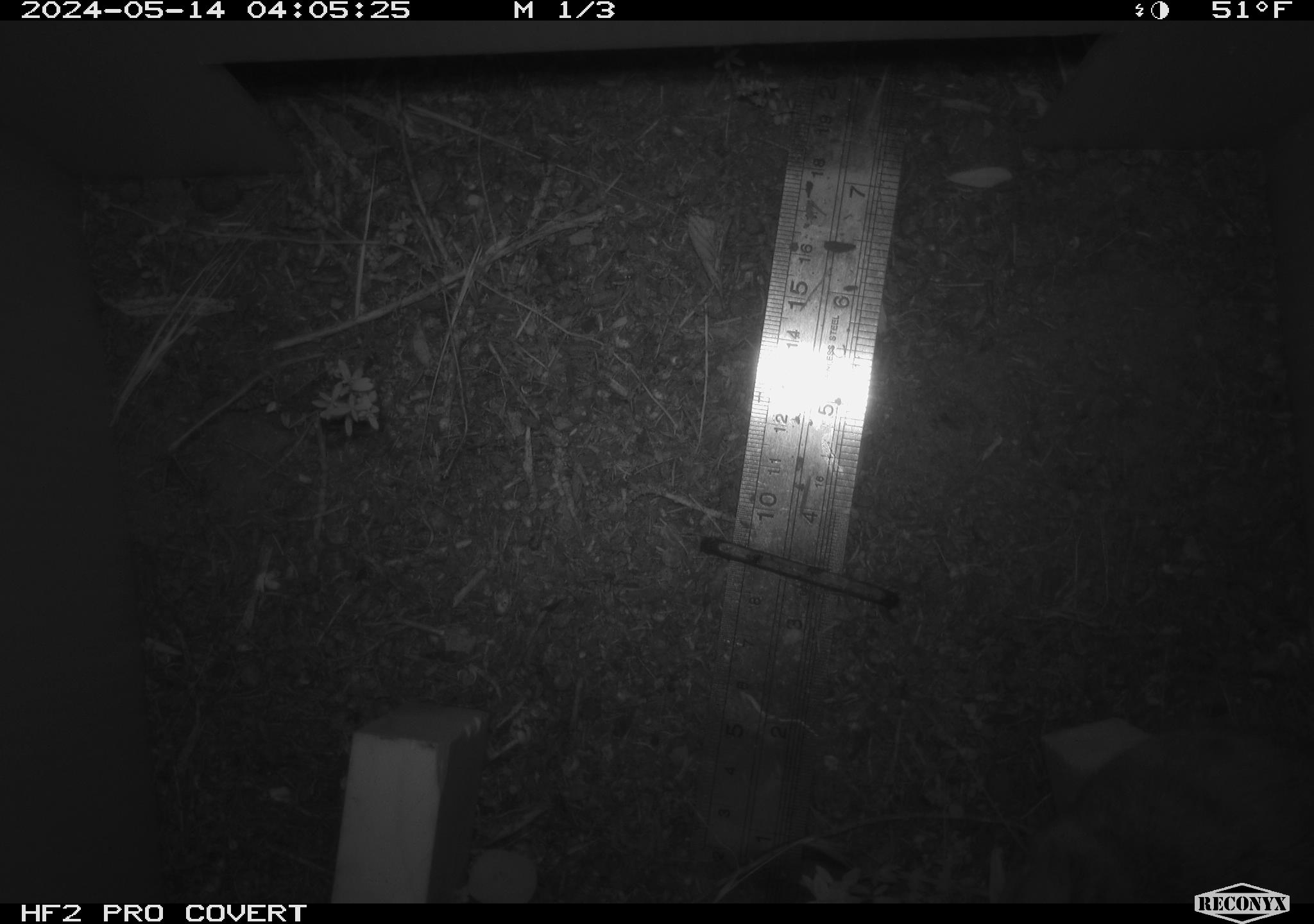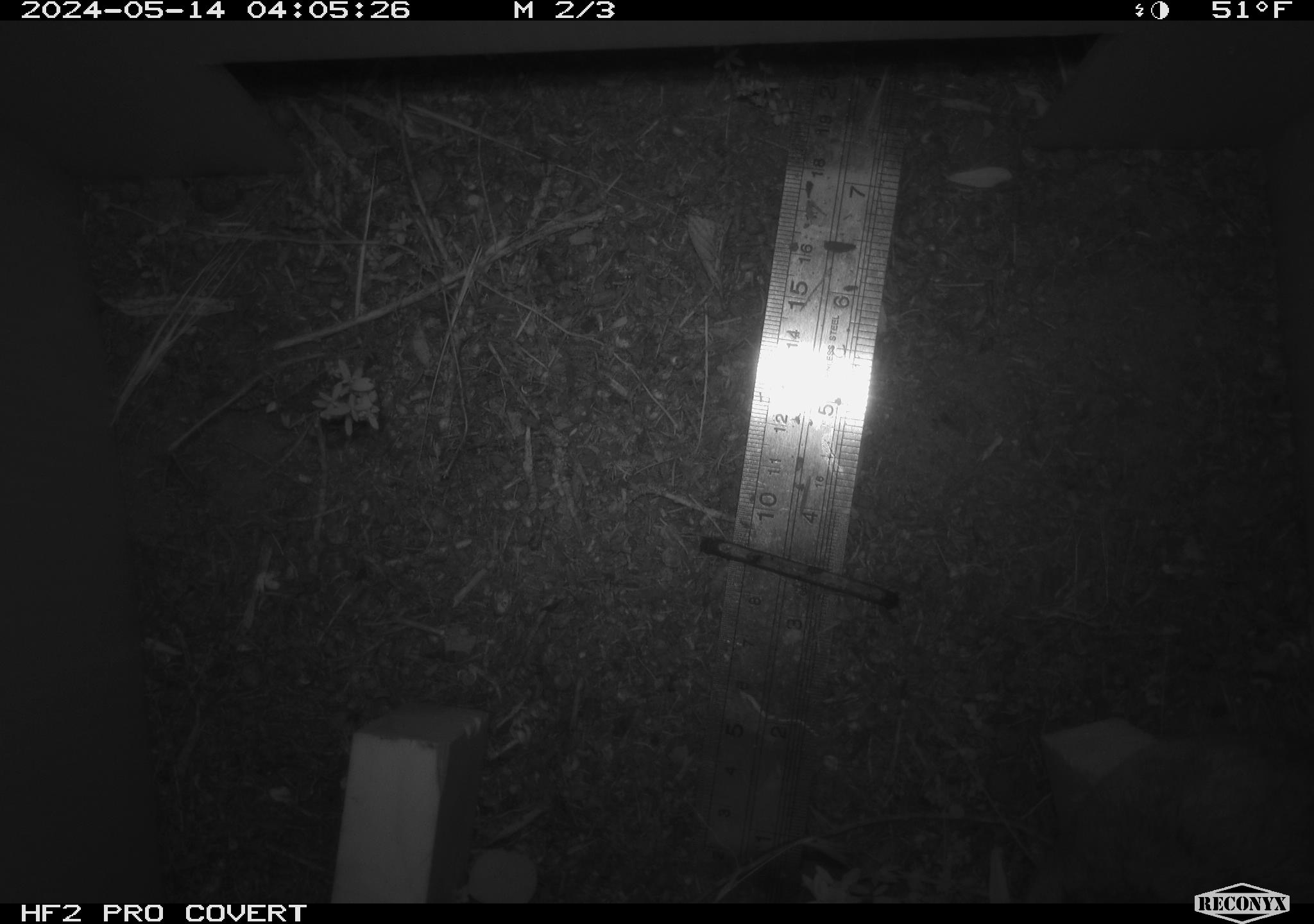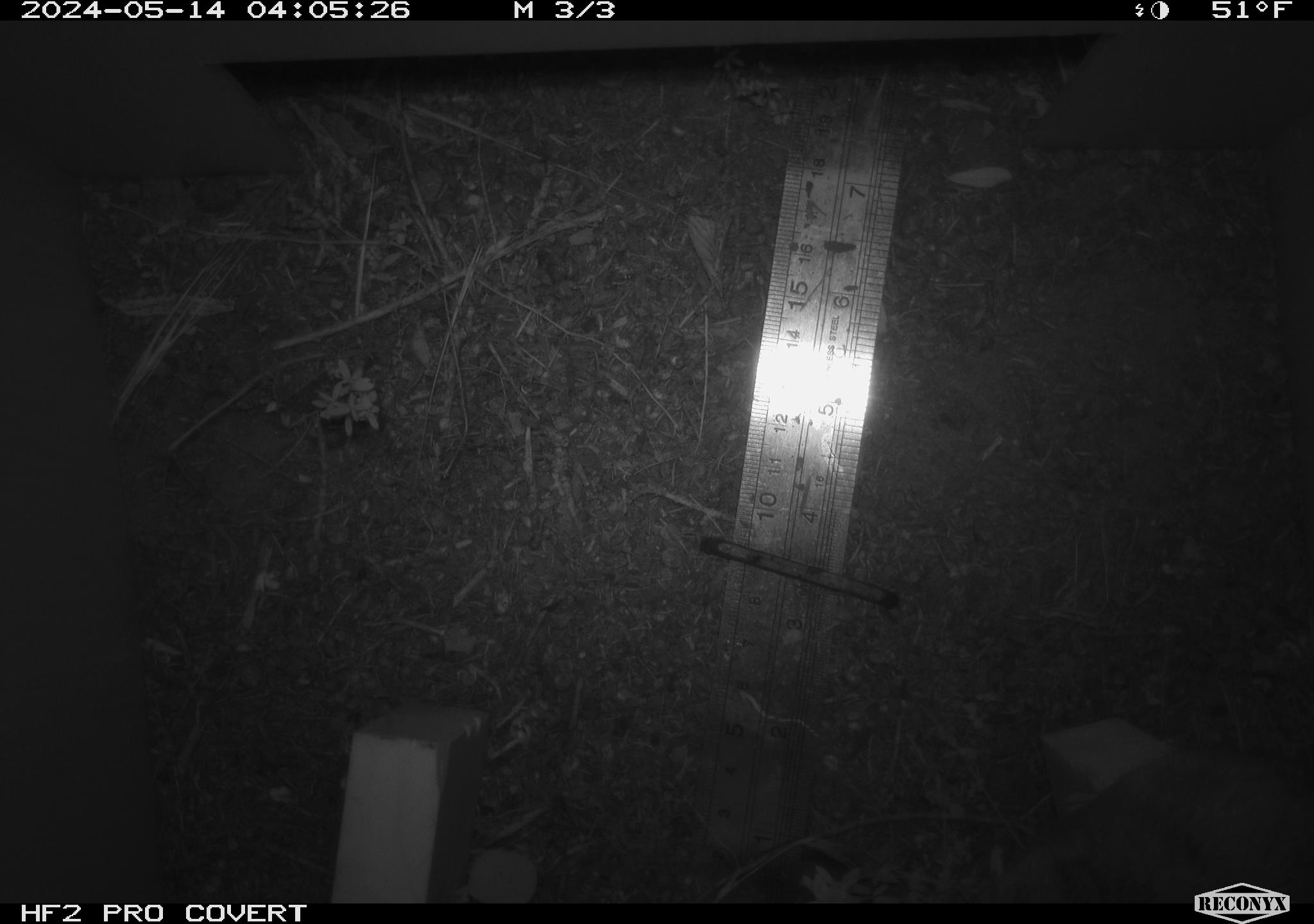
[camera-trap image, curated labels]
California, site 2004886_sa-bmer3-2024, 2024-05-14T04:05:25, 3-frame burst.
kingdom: Animalia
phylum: Chordata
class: Mammalia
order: Rodentia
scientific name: Rodentia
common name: mouse species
Mouse species (Rodentia).